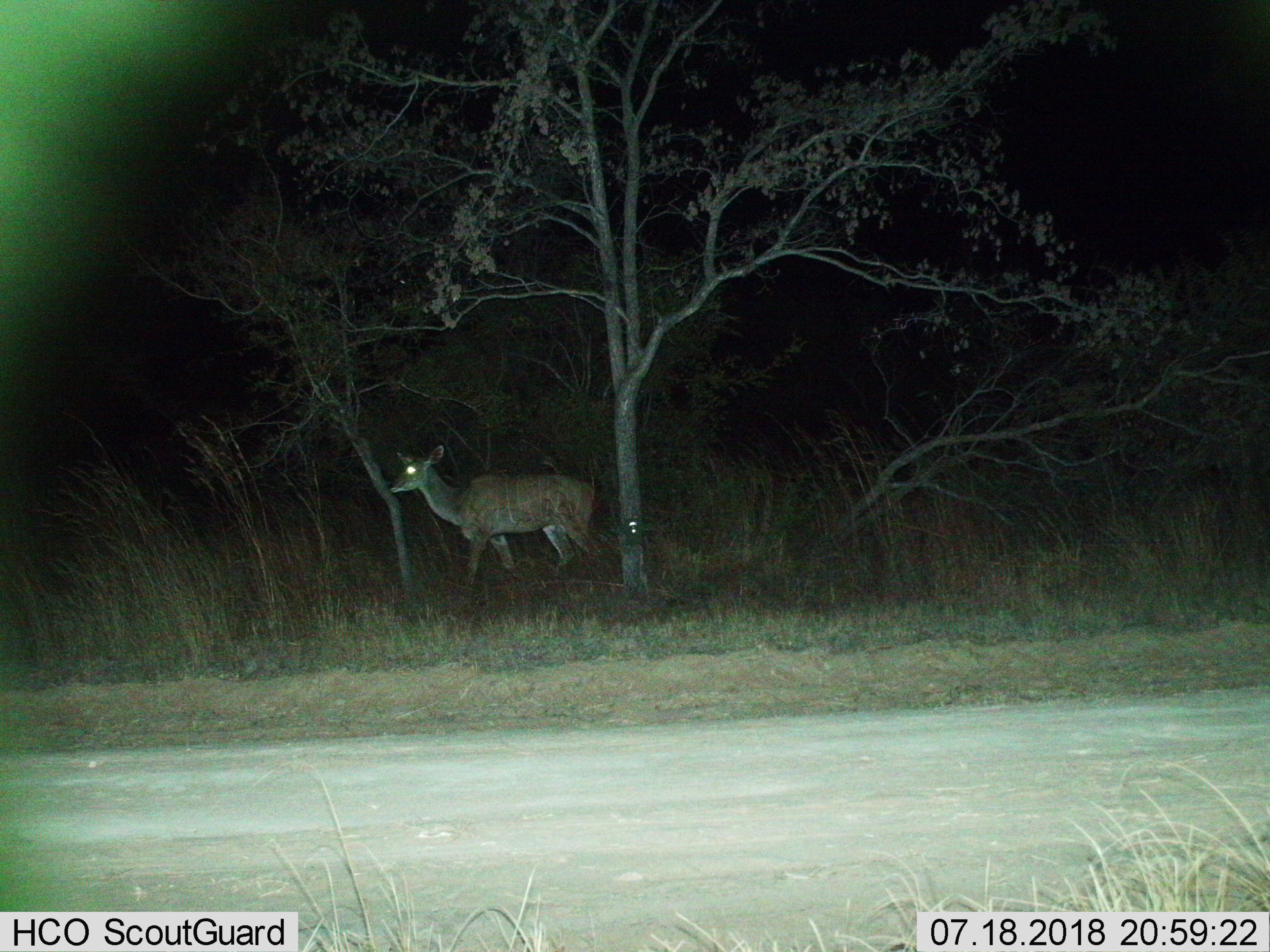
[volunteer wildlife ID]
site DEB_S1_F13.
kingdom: Animalia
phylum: Chordata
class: Mammalia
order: Artiodactyla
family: Bovidae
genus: Tragelaphus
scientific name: Tragelaphus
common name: kudu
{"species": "kudu (Tragelaphus)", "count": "1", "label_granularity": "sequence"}